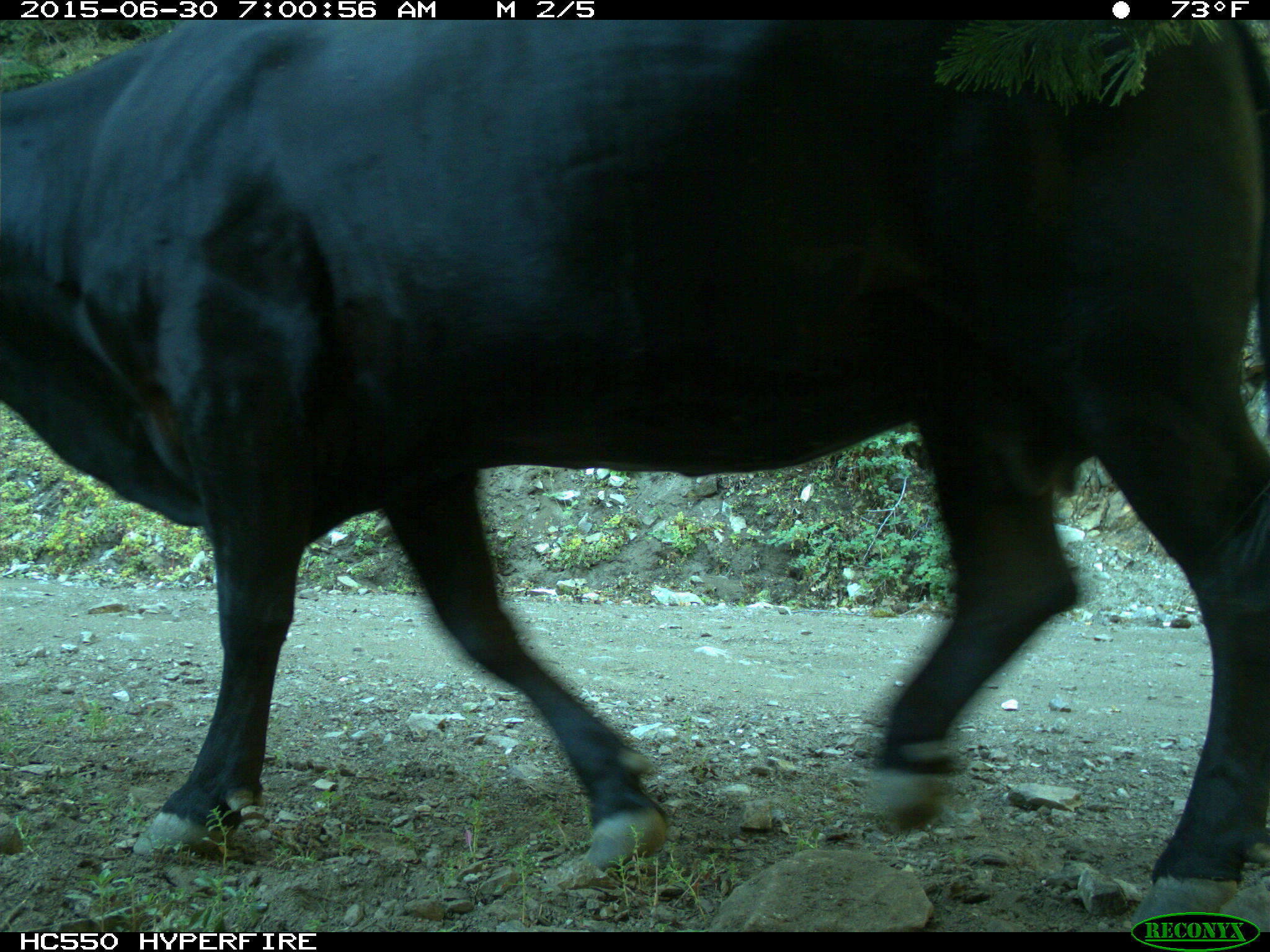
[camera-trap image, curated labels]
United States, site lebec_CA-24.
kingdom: Animalia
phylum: Chordata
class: Mammalia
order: Artiodactyla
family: Bovidae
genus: Bos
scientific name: Bos taurus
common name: domestic cow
Bos taurus (domestic cow).